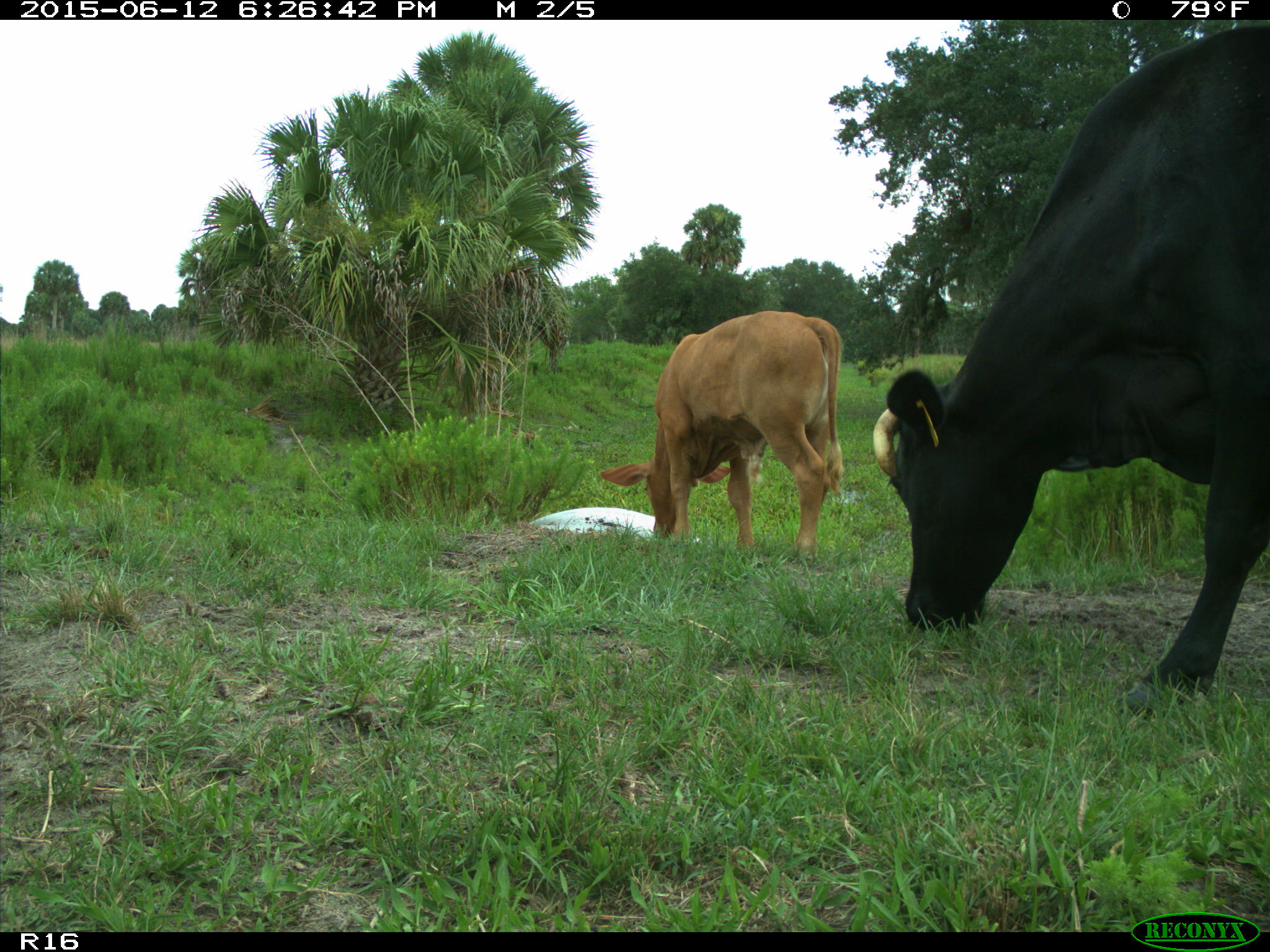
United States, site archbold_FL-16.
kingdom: Animalia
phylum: Chordata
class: Mammalia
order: Artiodactyla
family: Bovidae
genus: Bos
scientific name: Bos taurus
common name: domestic cow